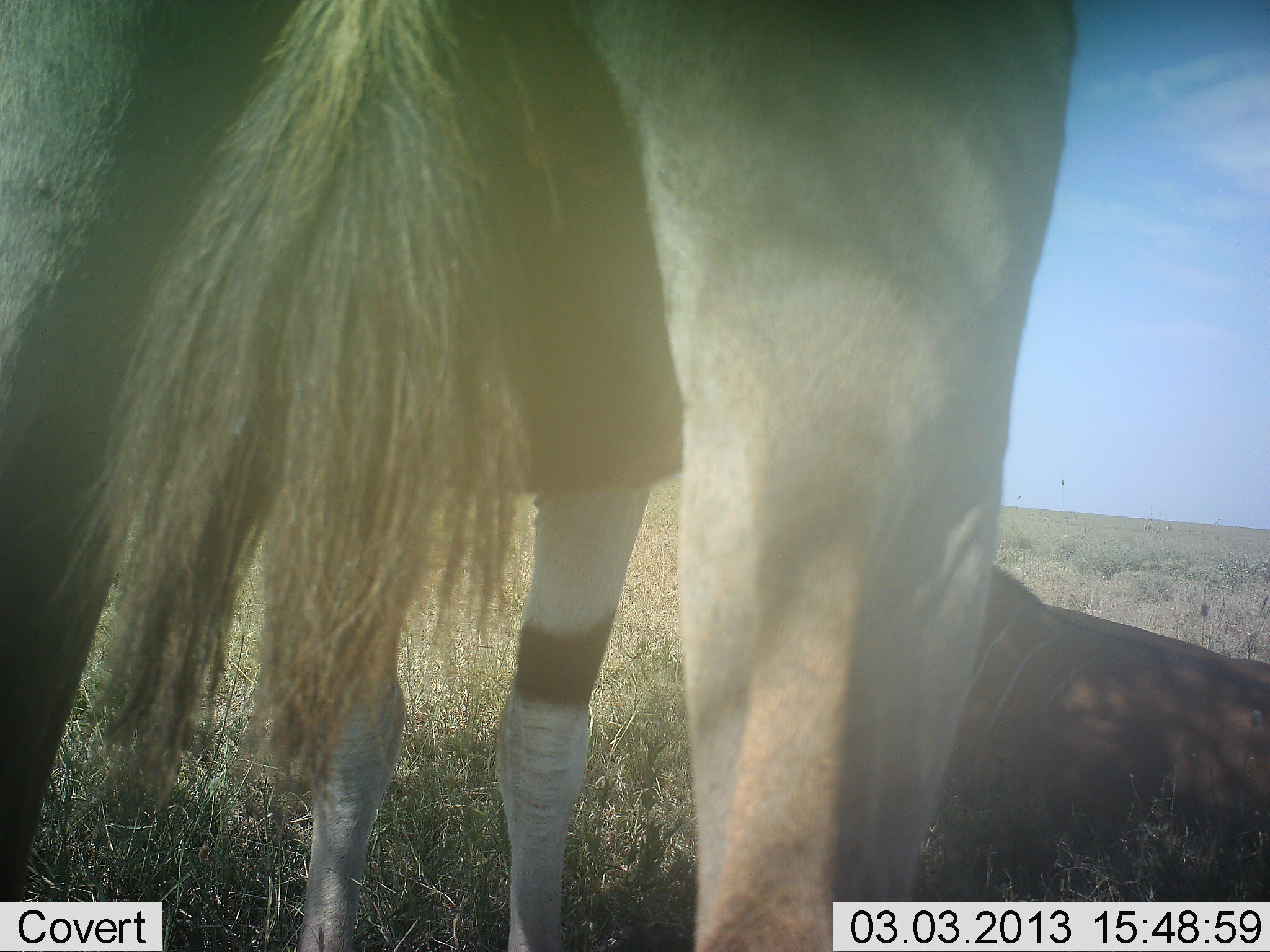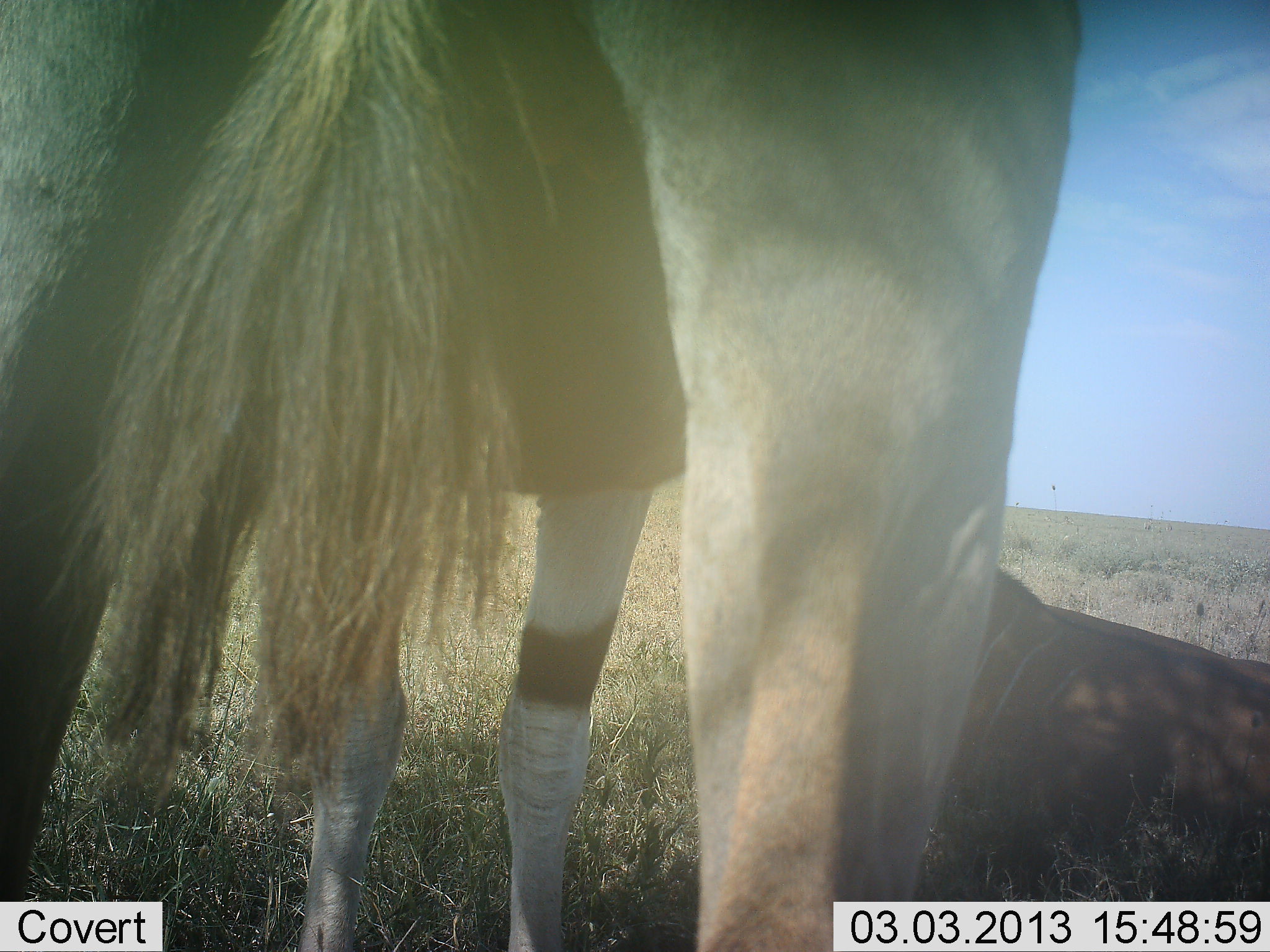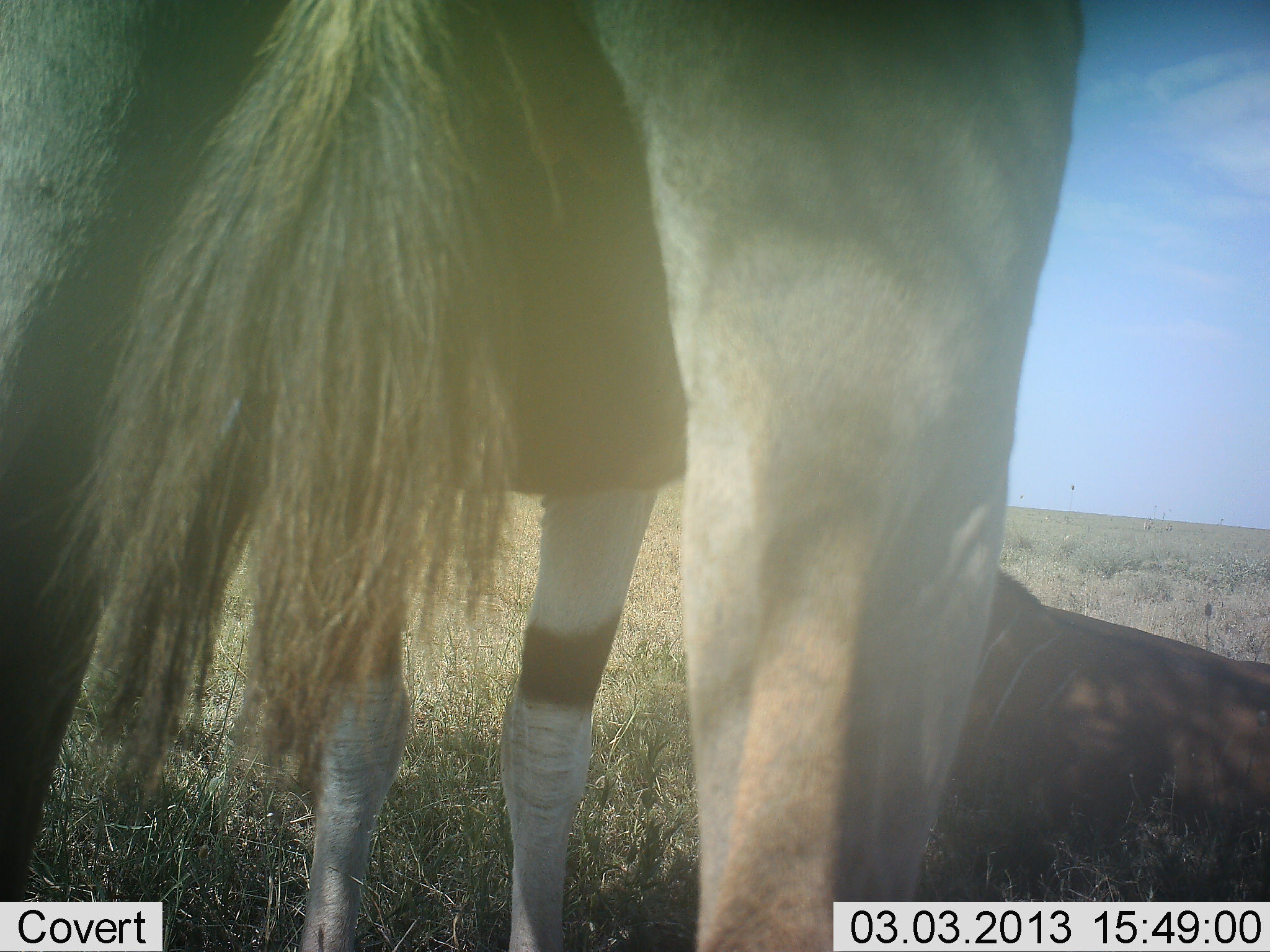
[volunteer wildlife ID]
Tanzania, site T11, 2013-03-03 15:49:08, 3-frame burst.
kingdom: Animalia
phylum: Chordata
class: Mammalia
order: Artiodactyla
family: Bovidae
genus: Tragelaphus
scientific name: Tragelaphus oryx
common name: eland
Eland (Tragelaphus oryx), count 2. Behavior (volunteer vote fractions): standing 93%, resting 85%, moving 0%, interacting 0%. Young present (vote fraction): 4%. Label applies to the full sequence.